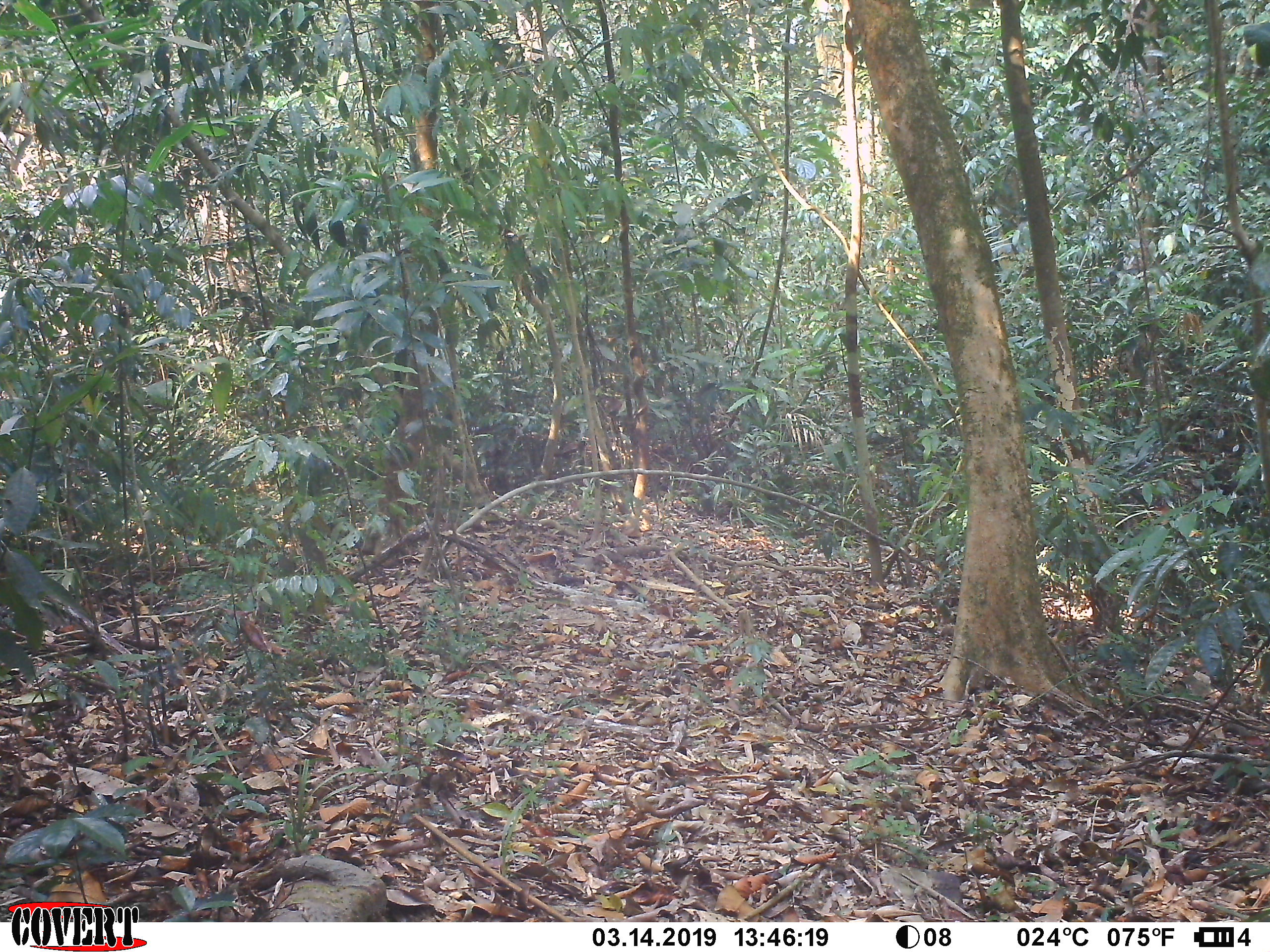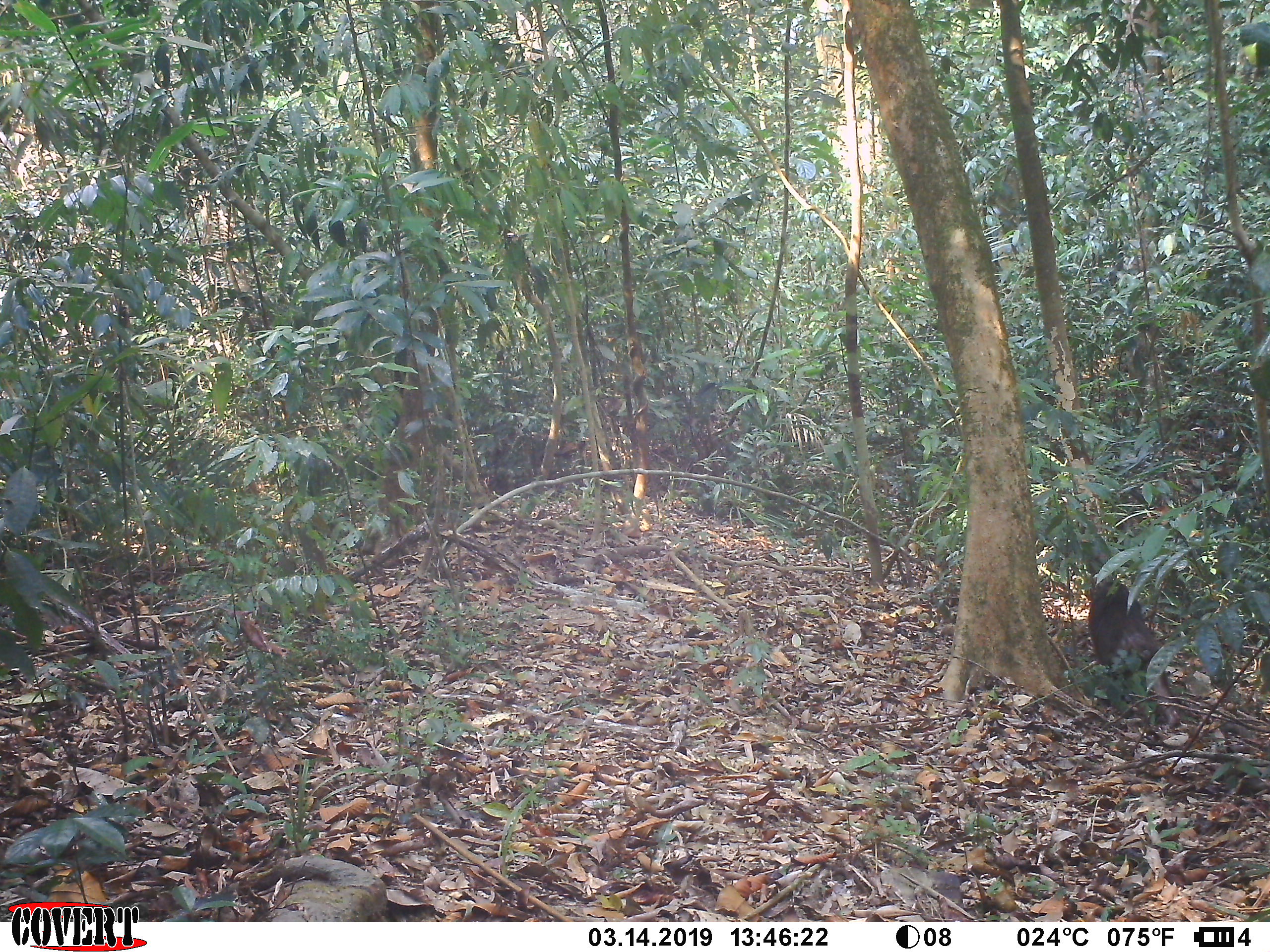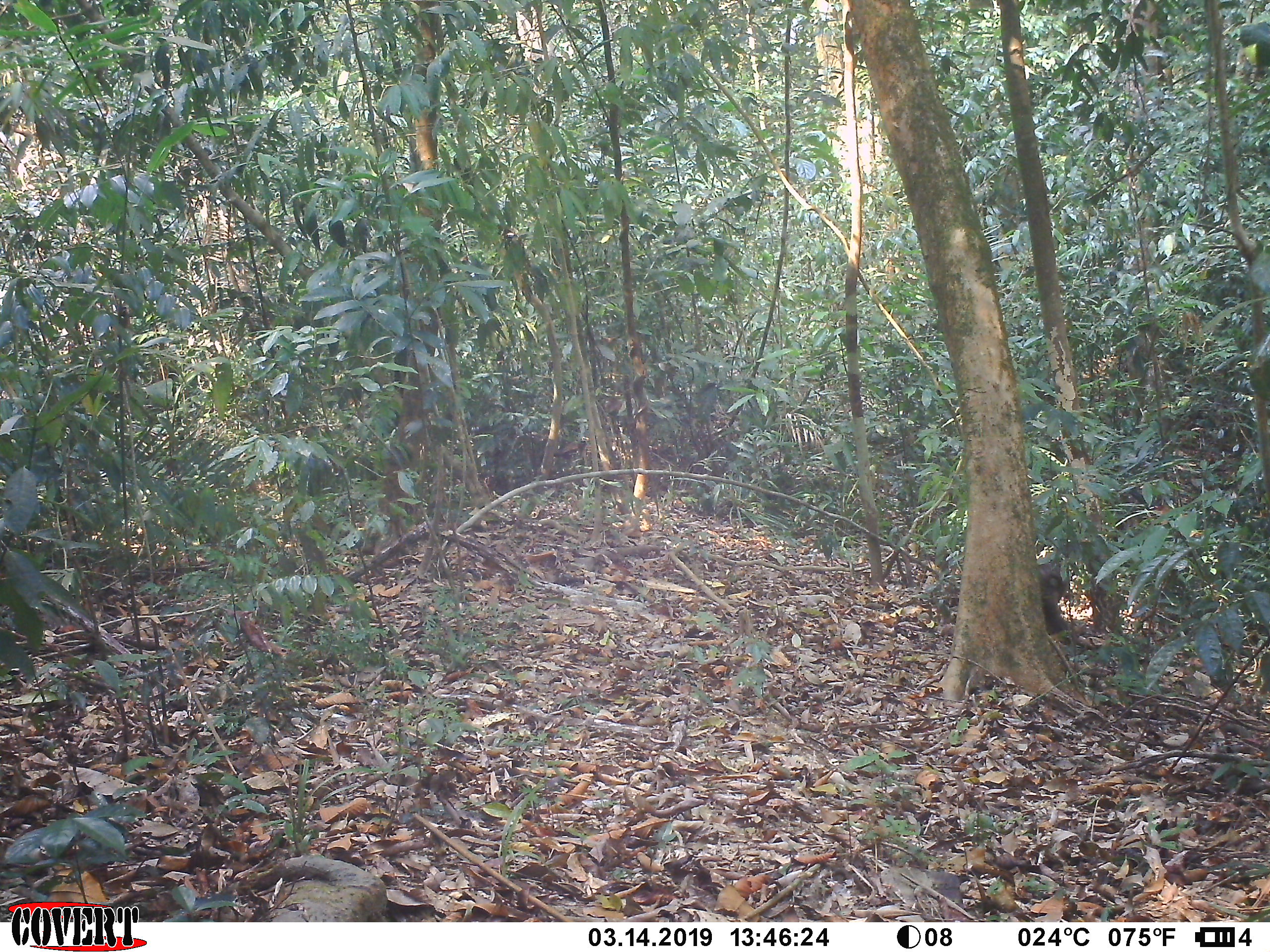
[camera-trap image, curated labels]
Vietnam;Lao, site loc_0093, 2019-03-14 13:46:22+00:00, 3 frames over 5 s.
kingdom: Animalia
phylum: Chordata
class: Mammalia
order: Primates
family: Cercopithecidae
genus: Macaca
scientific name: Macaca arctoides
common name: stump-tailed macaque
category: stump tailed macaque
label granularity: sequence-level